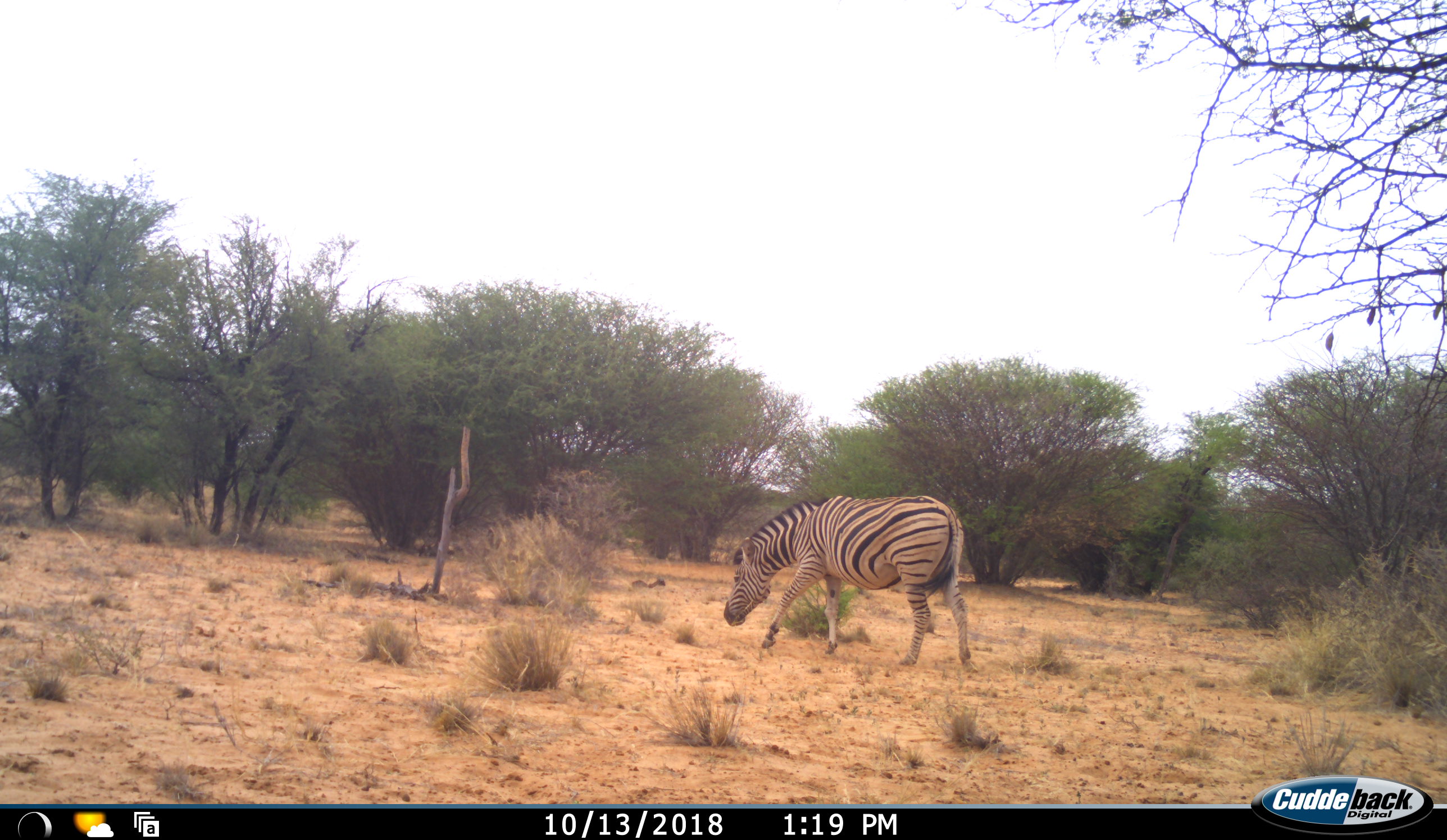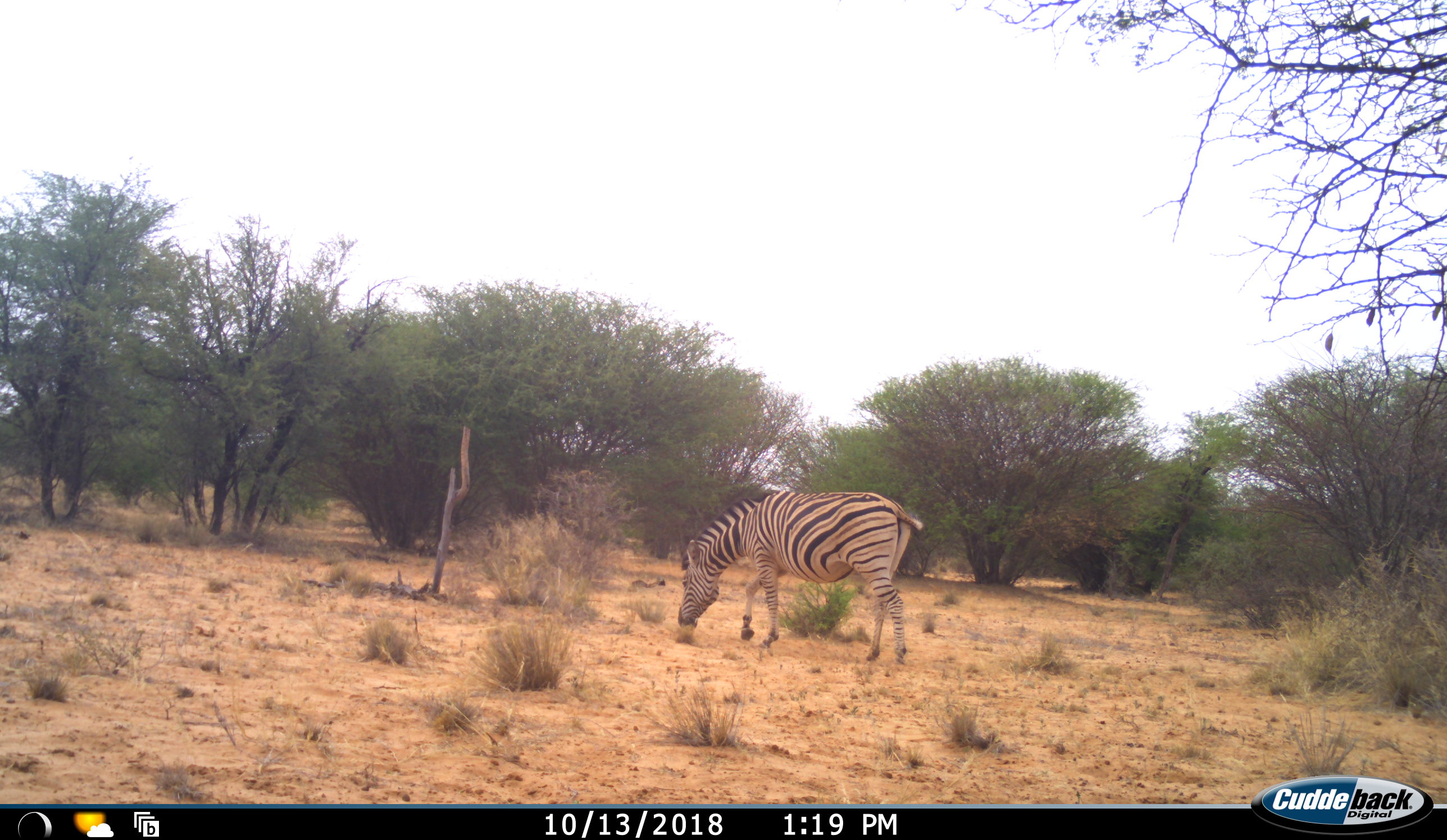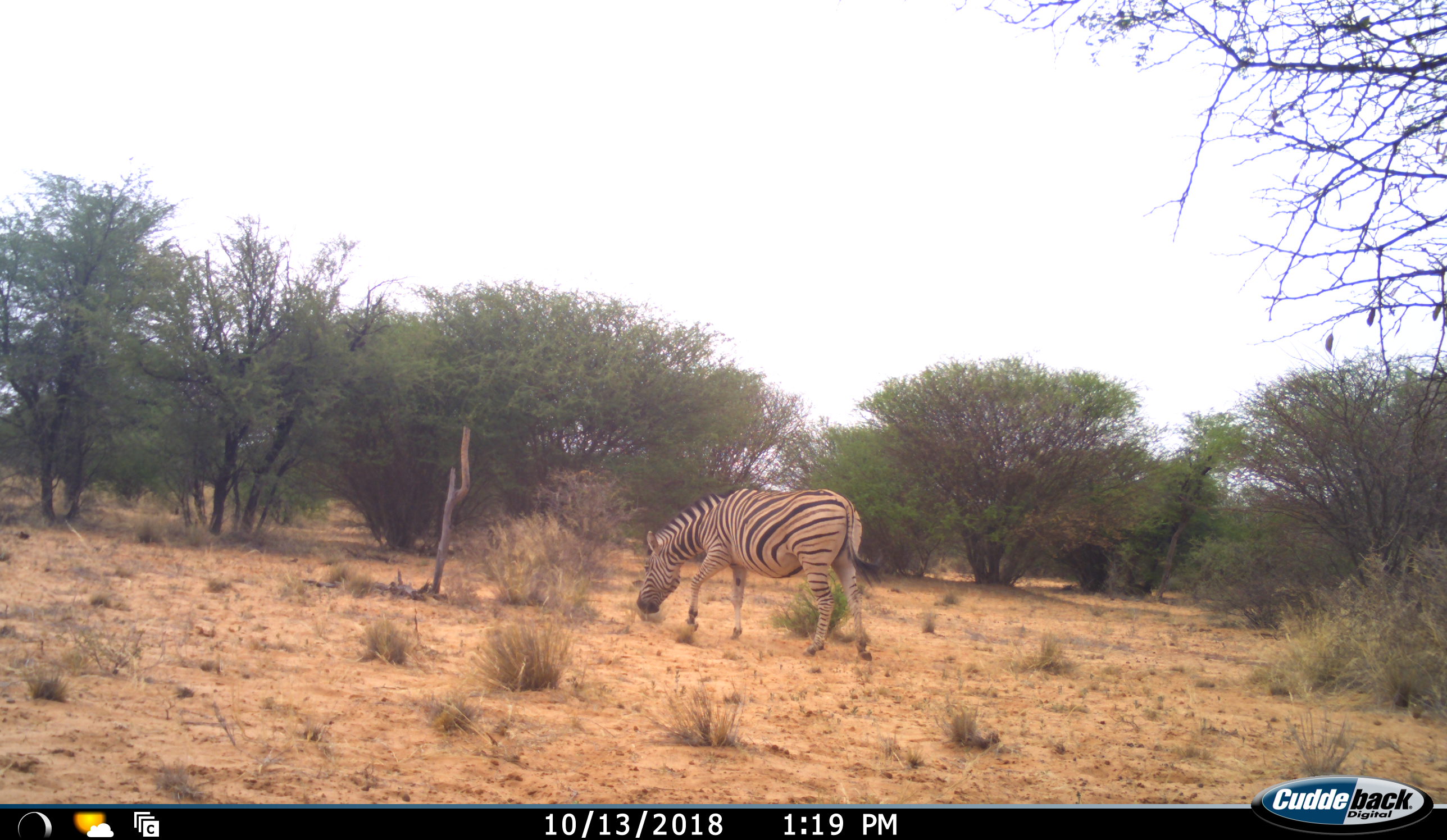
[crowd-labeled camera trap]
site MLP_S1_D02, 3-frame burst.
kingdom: Animalia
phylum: Chordata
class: Mammalia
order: Perissodactyla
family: Equidae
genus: Equus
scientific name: Equus quagga burchellii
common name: burchell's zebra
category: zebraburchells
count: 1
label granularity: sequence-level